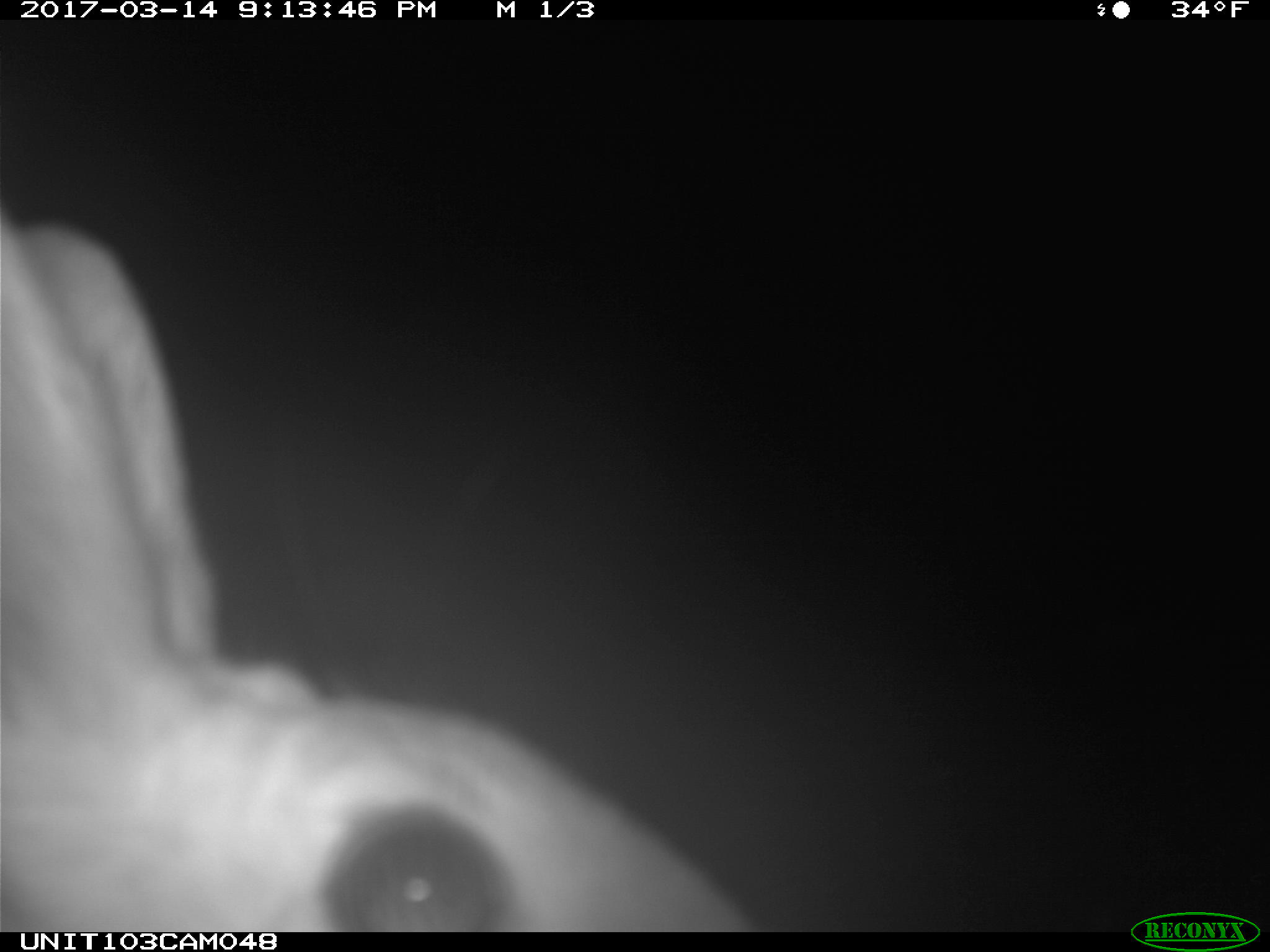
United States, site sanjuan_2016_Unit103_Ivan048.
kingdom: Animalia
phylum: Chordata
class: Mammalia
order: Lagomorpha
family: Leporidae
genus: Lepus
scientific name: Lepus americanus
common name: snowshoe hare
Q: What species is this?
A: Lepus americanus (snowshoe hare).